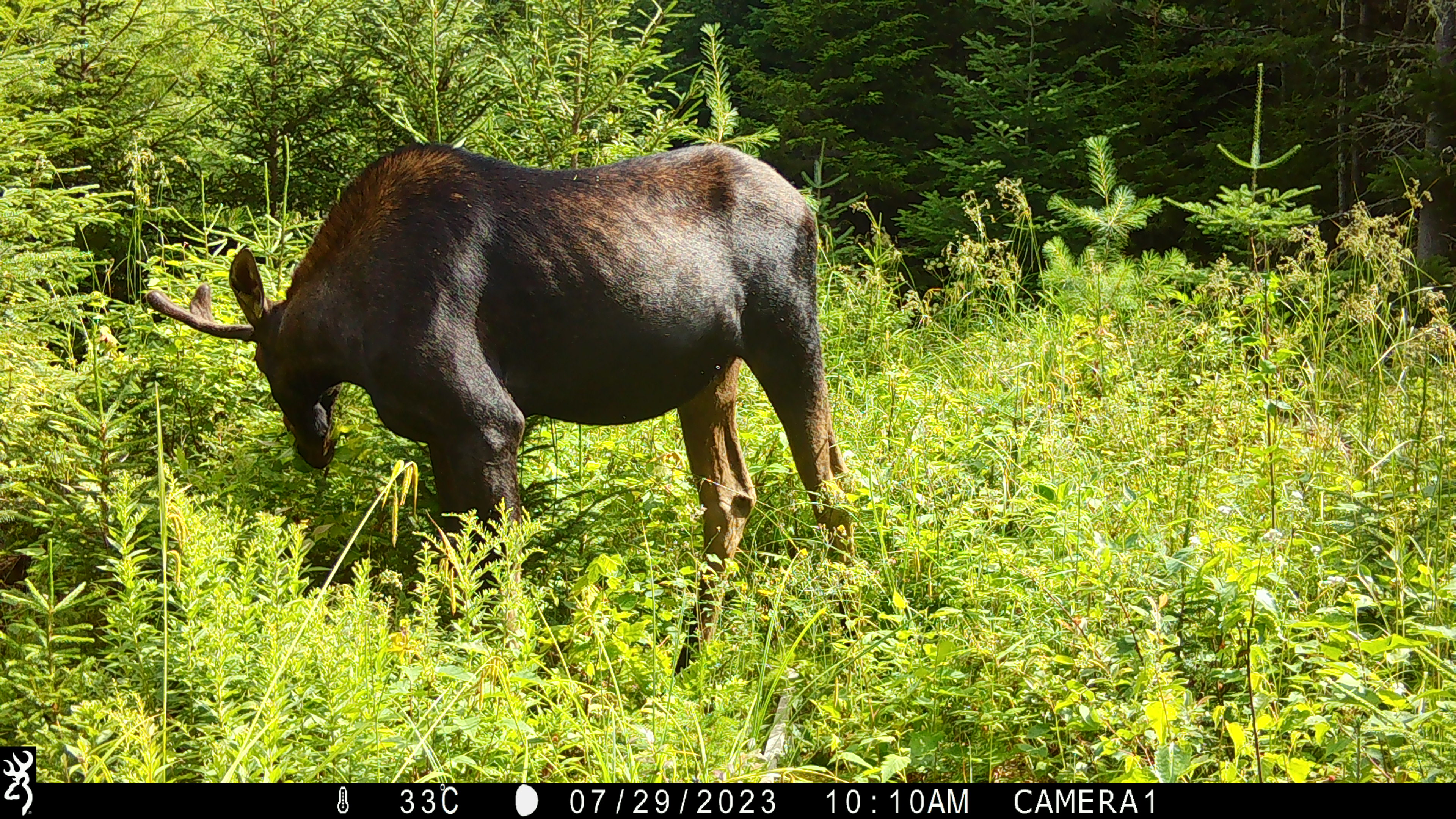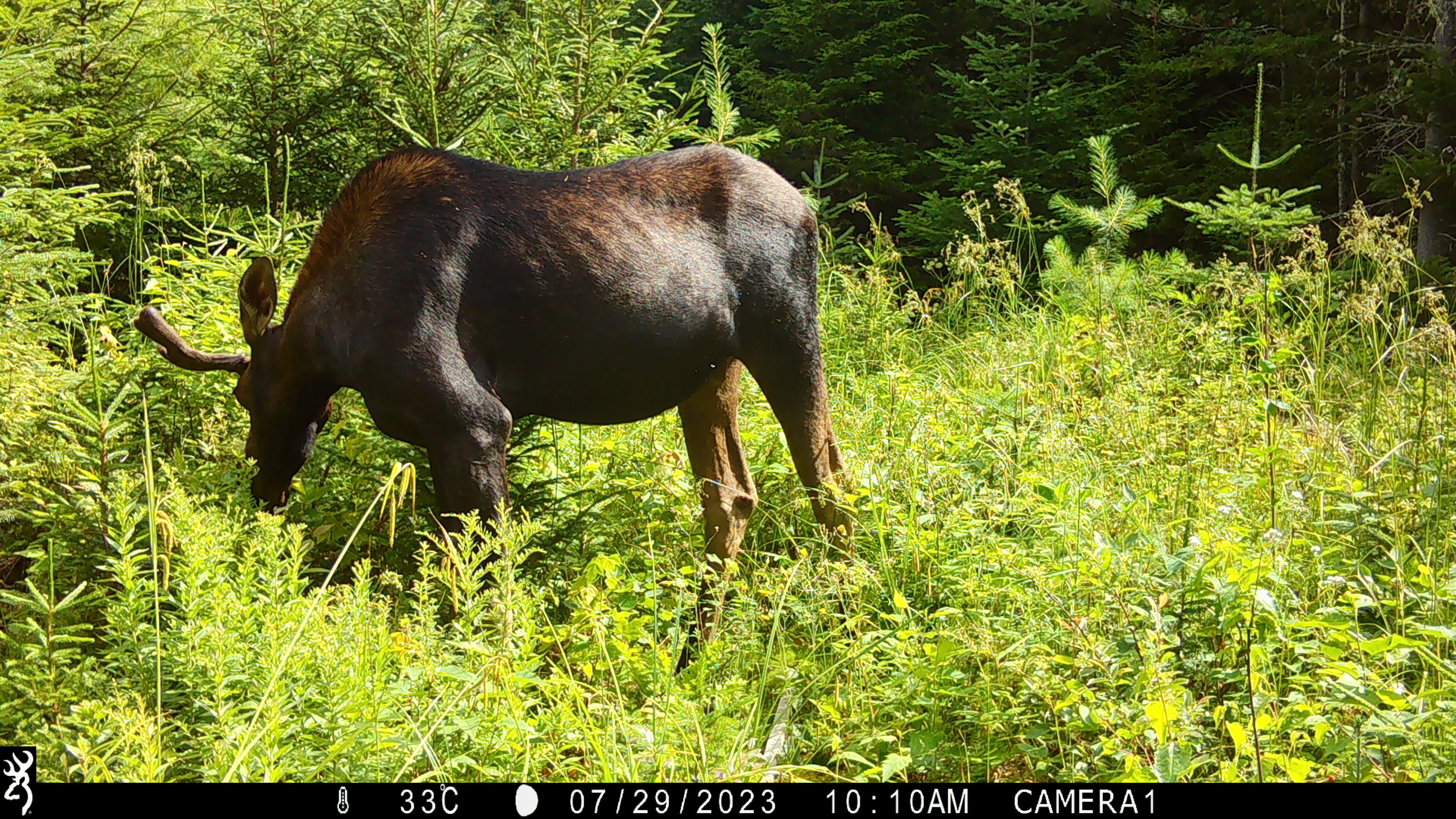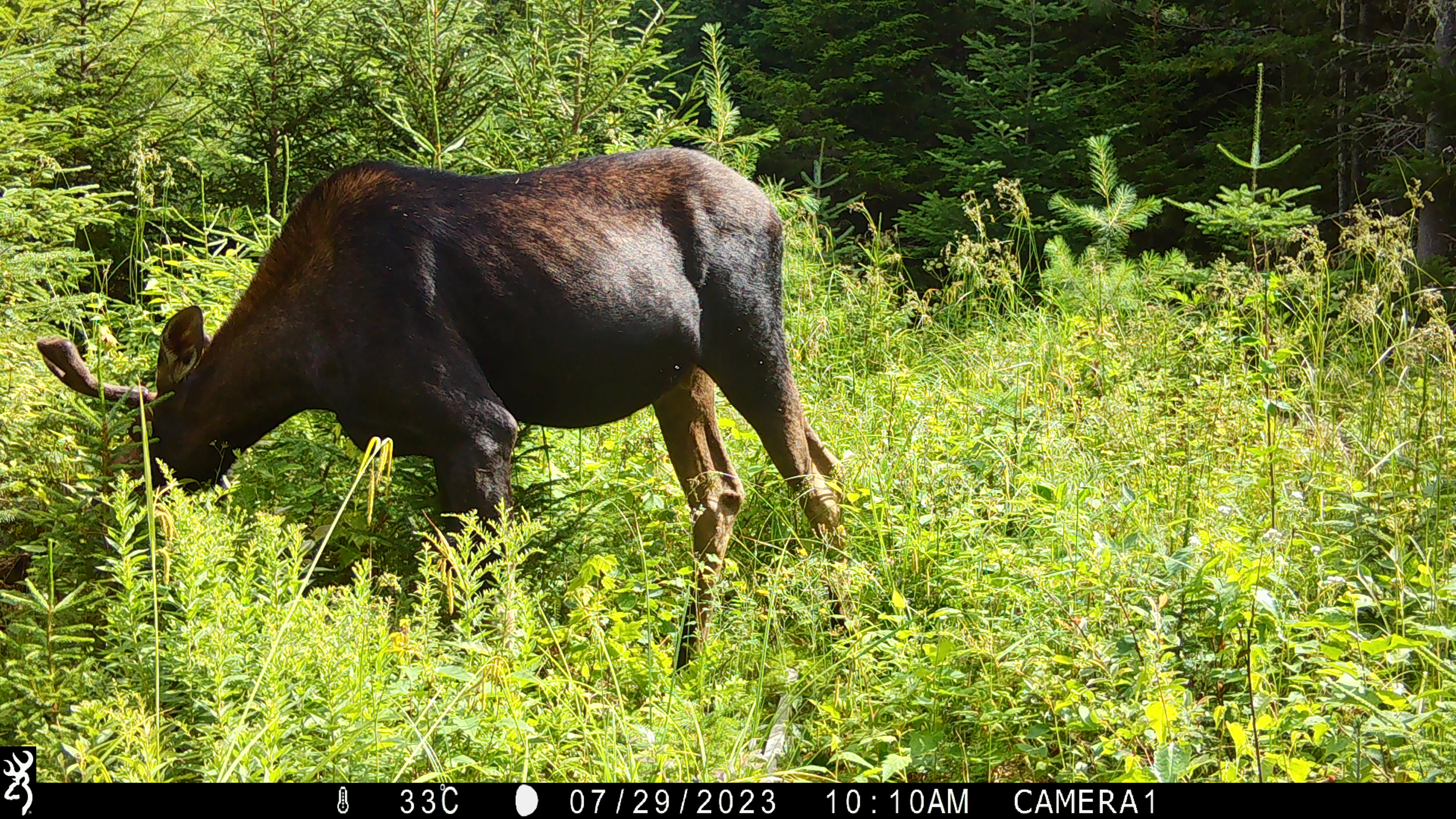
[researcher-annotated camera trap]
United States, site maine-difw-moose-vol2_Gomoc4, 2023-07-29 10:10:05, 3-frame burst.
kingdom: Animalia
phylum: Chordata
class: Mammalia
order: Artiodactyla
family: Cervidae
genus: Alces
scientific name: Alces alces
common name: moose